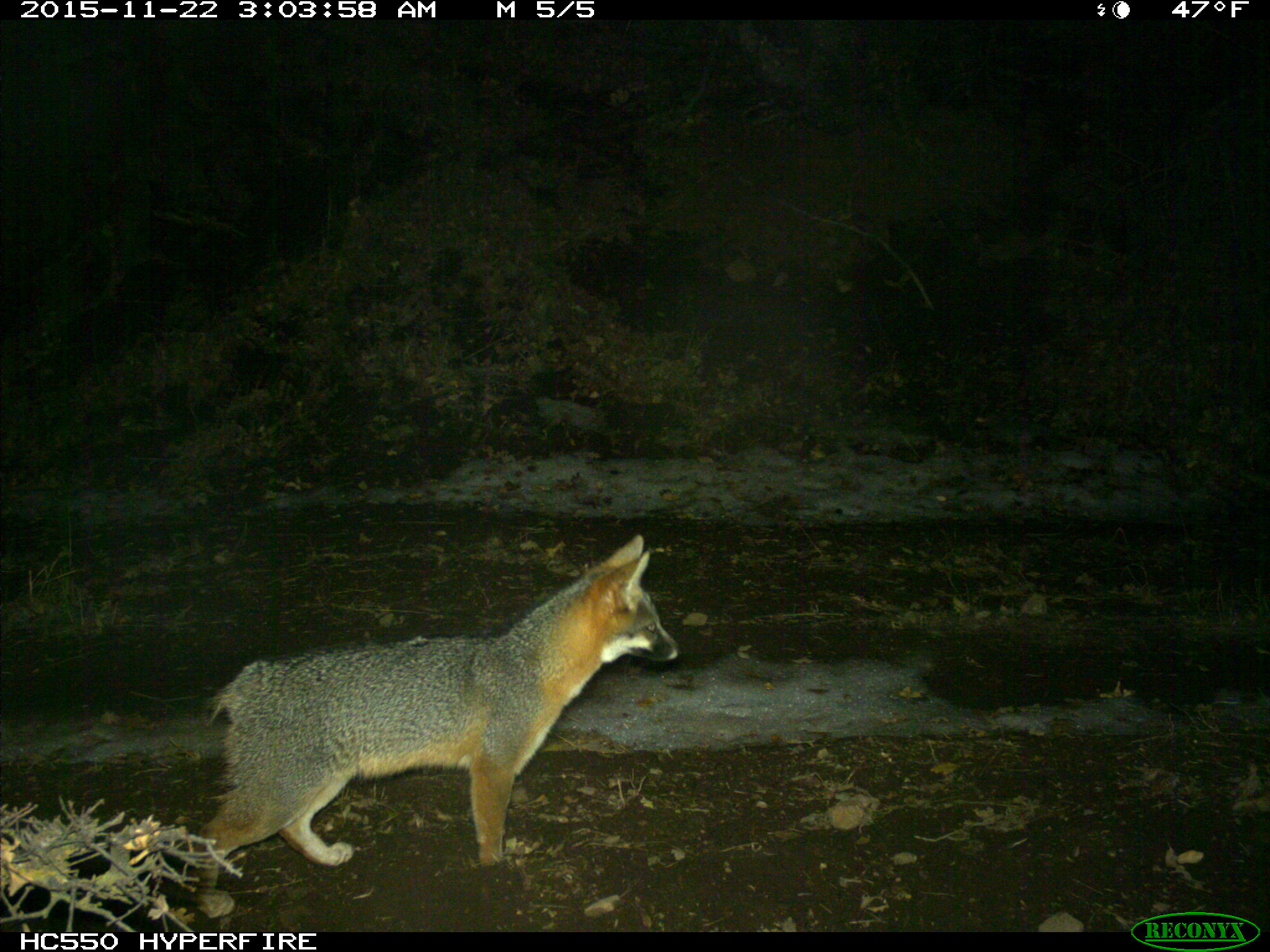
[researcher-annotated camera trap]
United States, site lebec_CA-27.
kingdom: Animalia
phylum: Chordata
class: Mammalia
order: Carnivora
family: Canidae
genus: Urocyon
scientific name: Urocyon cinereoargenteus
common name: gray fox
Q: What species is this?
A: Urocyon cinereoargenteus (gray fox).